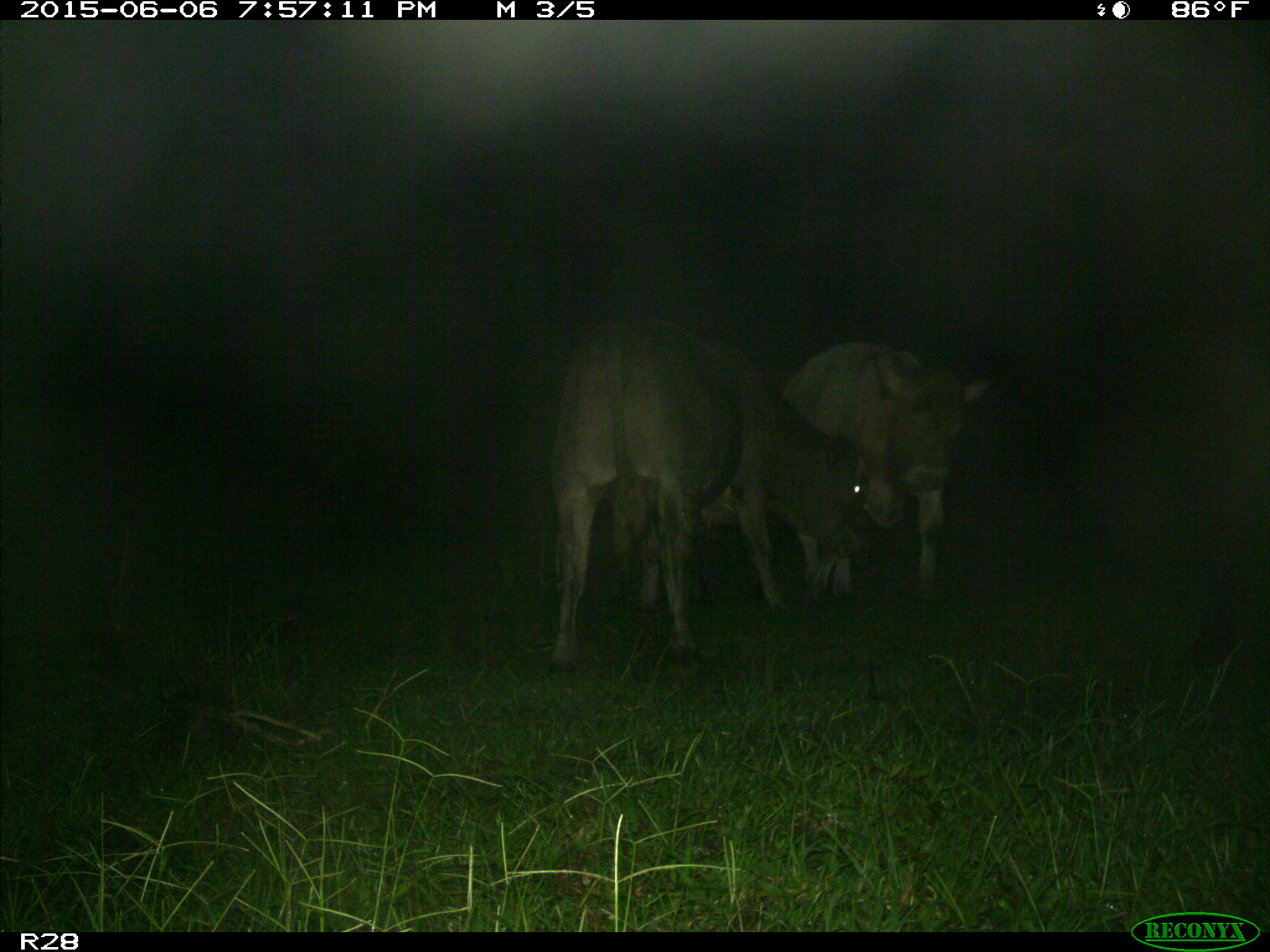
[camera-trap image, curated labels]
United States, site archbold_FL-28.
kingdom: Animalia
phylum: Chordata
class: Mammalia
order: Artiodactyla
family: Bovidae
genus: Bos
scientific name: Bos taurus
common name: domestic cow